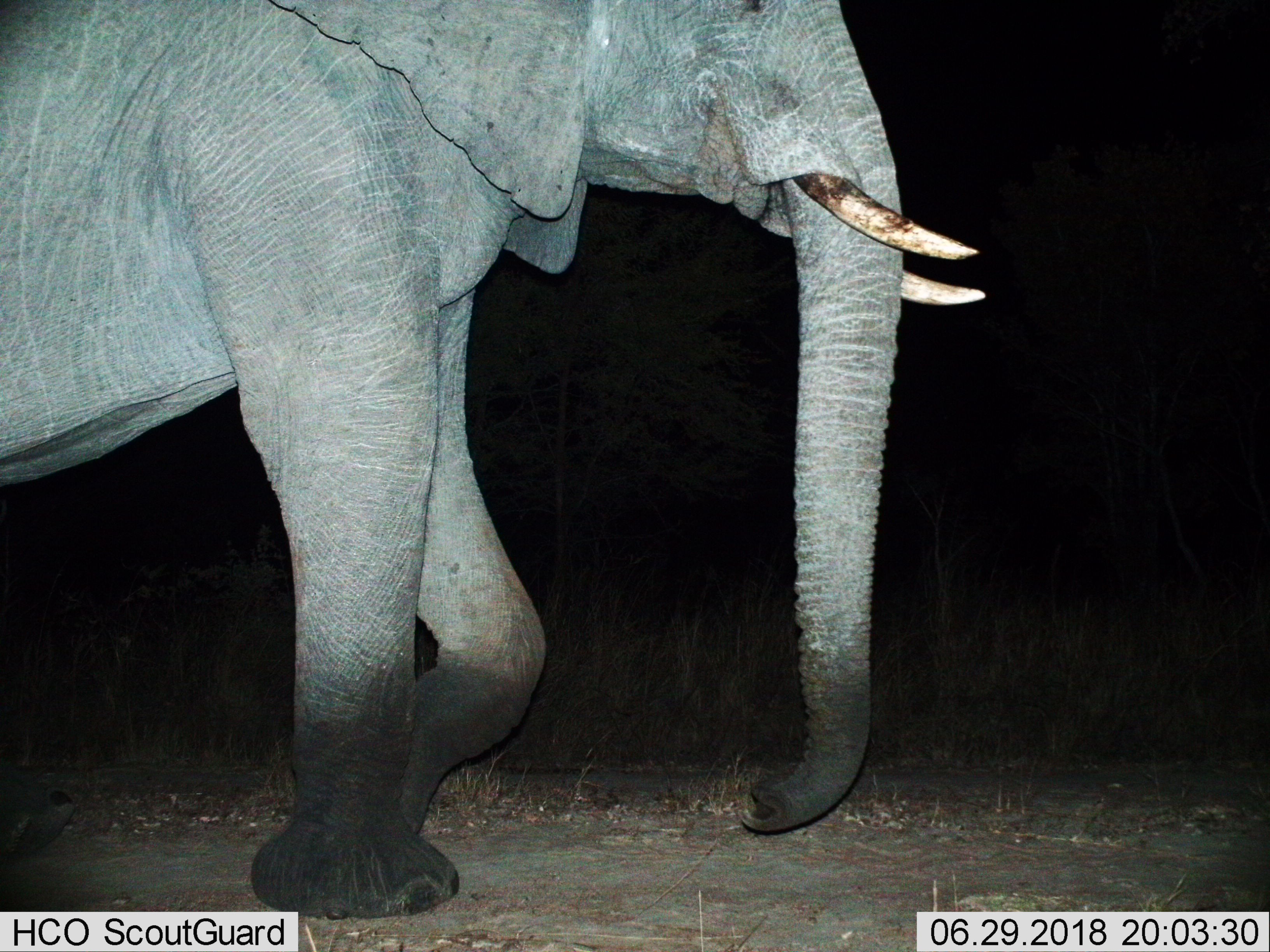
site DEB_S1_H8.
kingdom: Animalia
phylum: Chordata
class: Mammalia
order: Proboscidea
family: Elephantidae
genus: Loxodonta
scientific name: Loxodonta africana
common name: african bush elephant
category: elephant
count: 1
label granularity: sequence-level